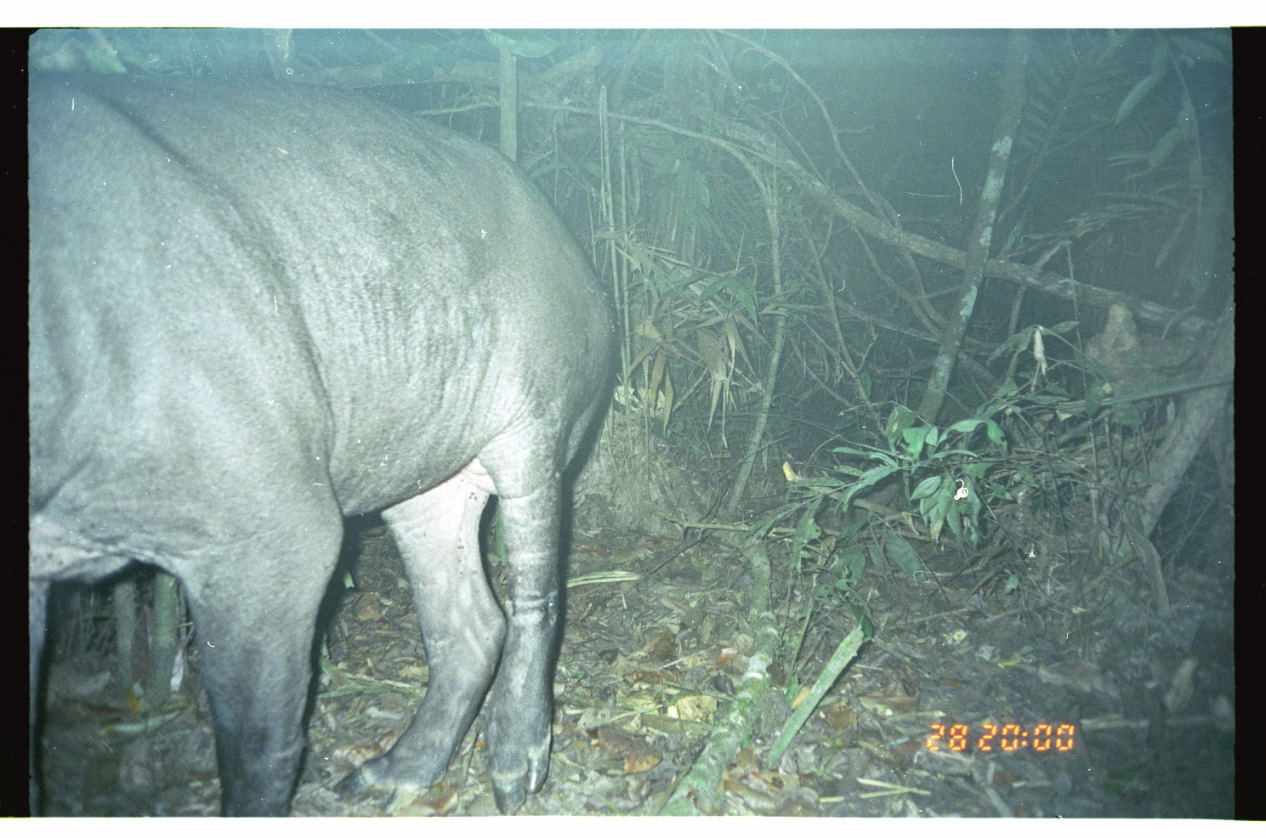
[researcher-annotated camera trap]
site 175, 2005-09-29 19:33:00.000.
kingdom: Animalia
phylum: Chordata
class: Mammalia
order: Perissodactyla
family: Tapiridae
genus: Tapirus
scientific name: Tapirus terrestris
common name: south american tapir